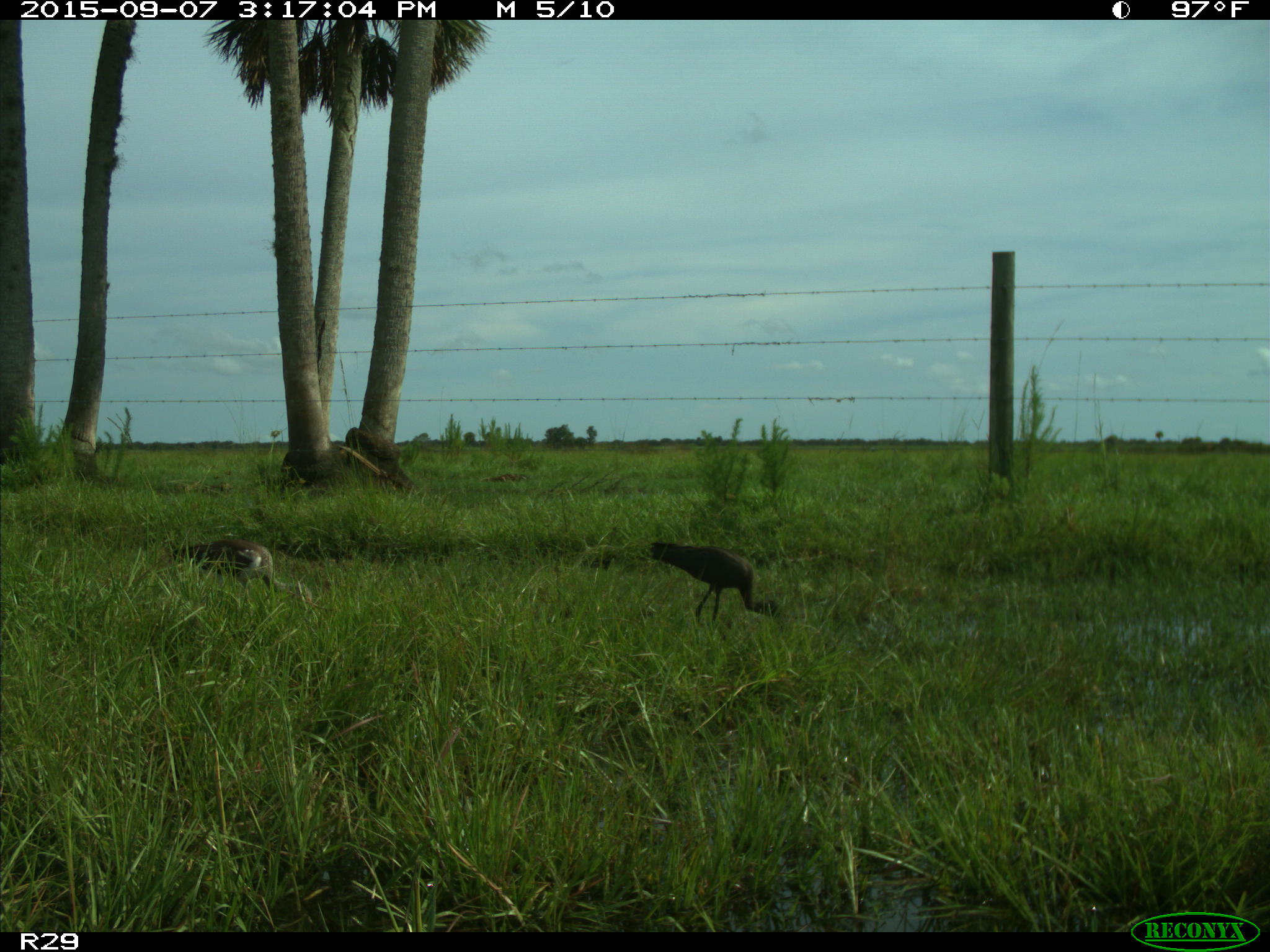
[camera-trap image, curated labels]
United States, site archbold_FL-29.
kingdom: Animalia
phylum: Chordata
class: Aves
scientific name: Aves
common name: birds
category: unidentified bird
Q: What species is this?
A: Unidentified bird (birds) (Aves).